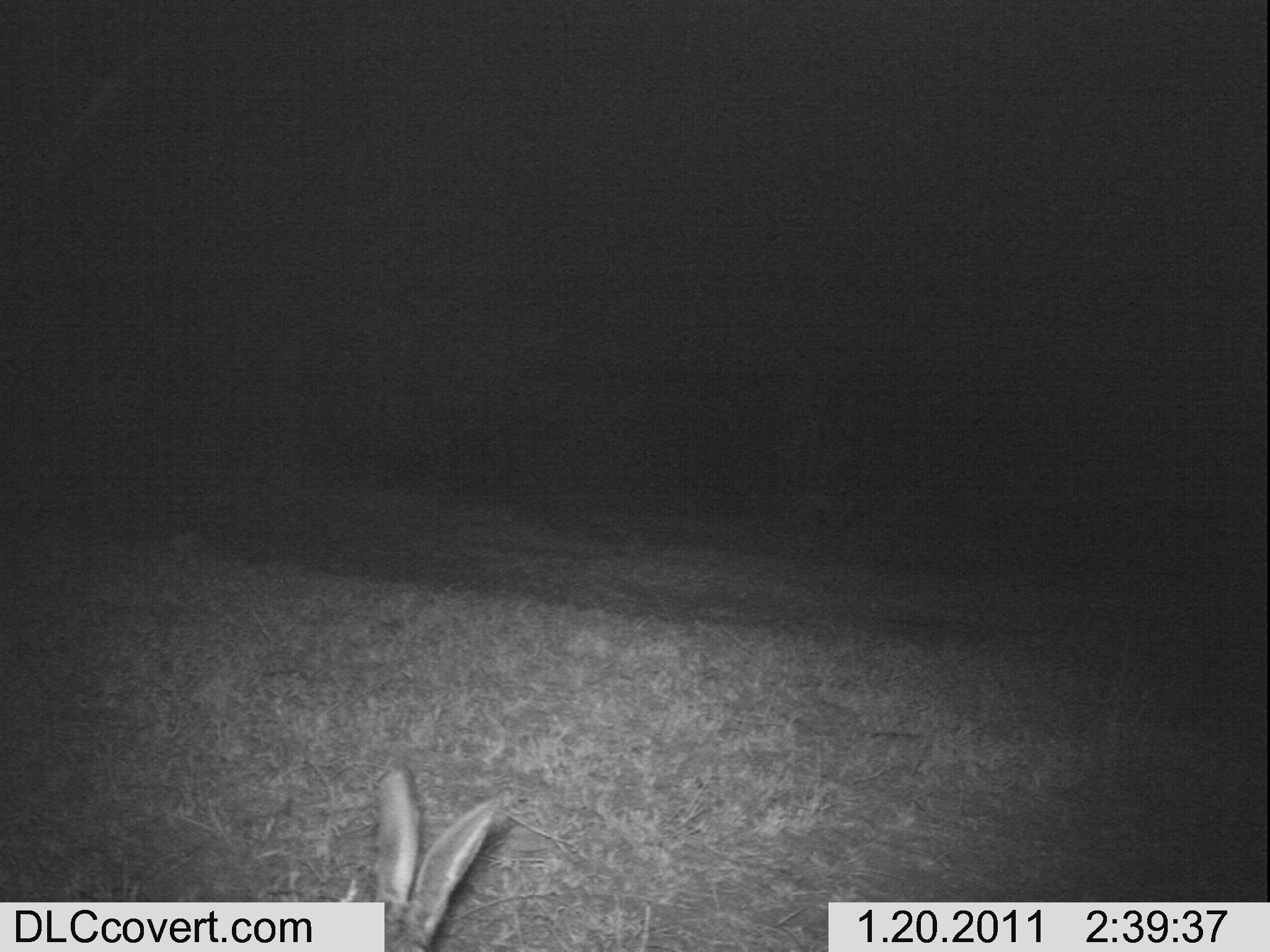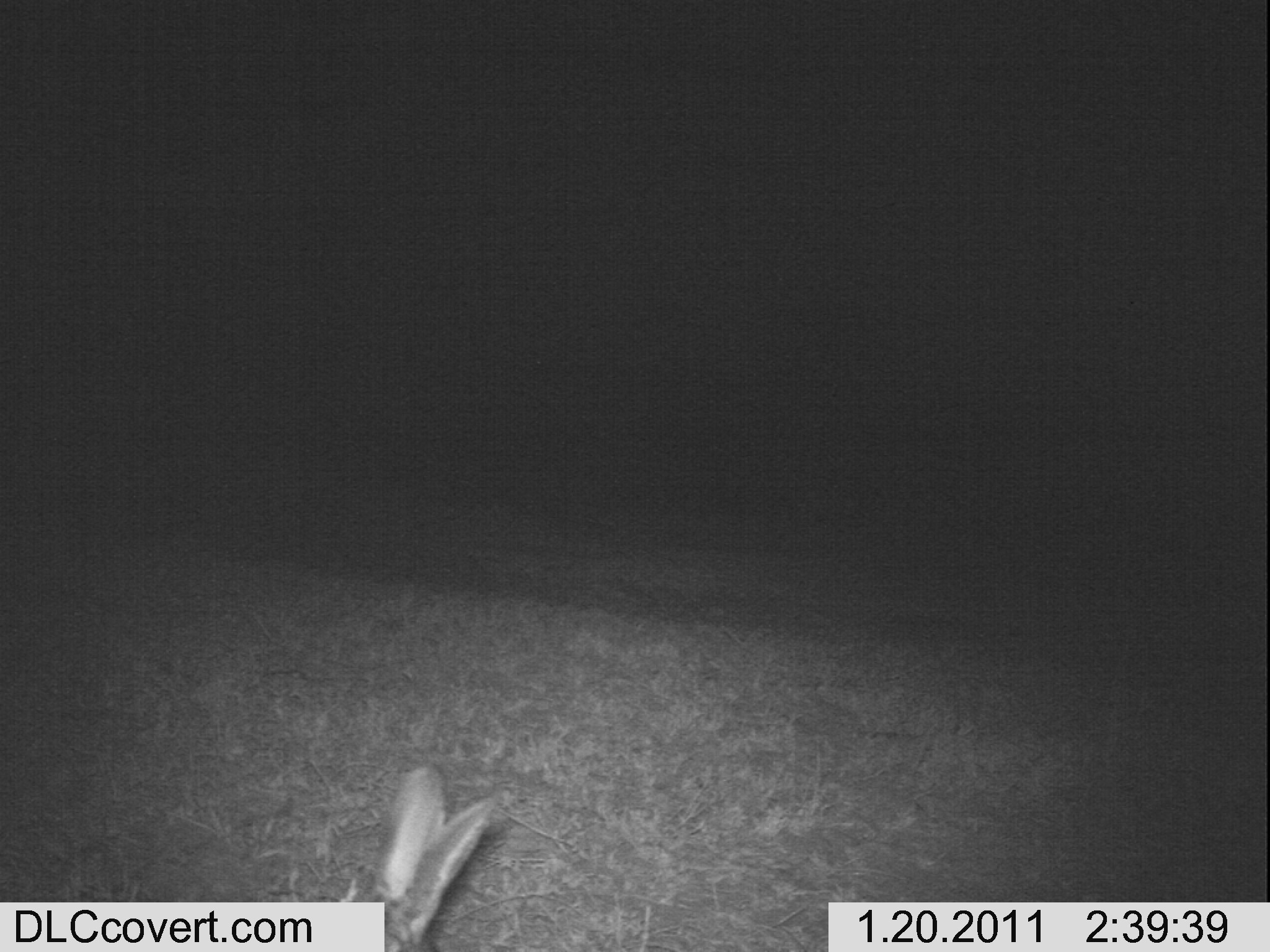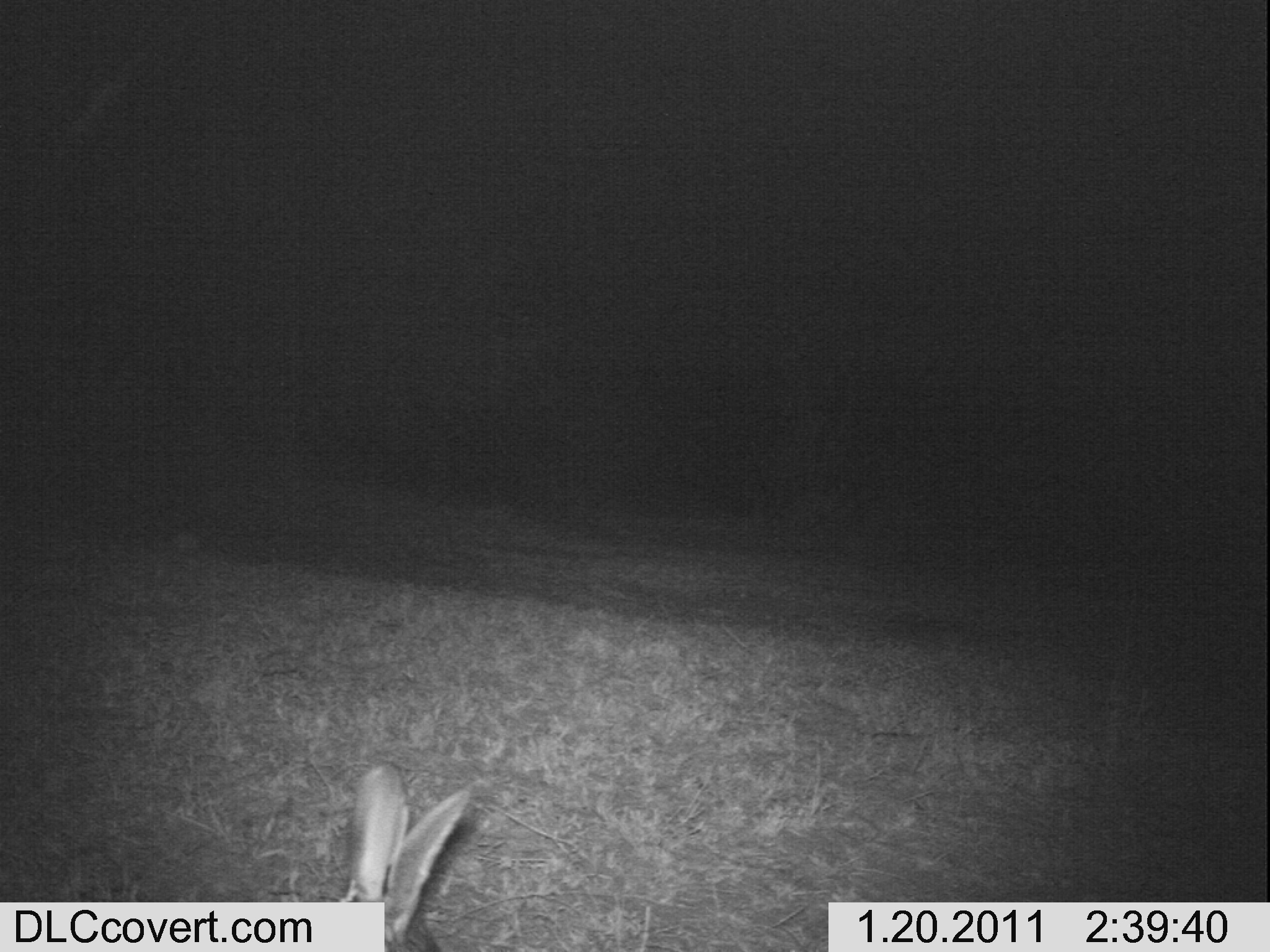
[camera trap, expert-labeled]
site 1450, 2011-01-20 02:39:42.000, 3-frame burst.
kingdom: Animalia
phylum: Chordata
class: Mammalia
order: Lagomorpha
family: Leporidae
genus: Lepus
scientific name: Lepus saxatilis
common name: scrub hare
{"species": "Lepus saxatilis (scrub hare)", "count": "1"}